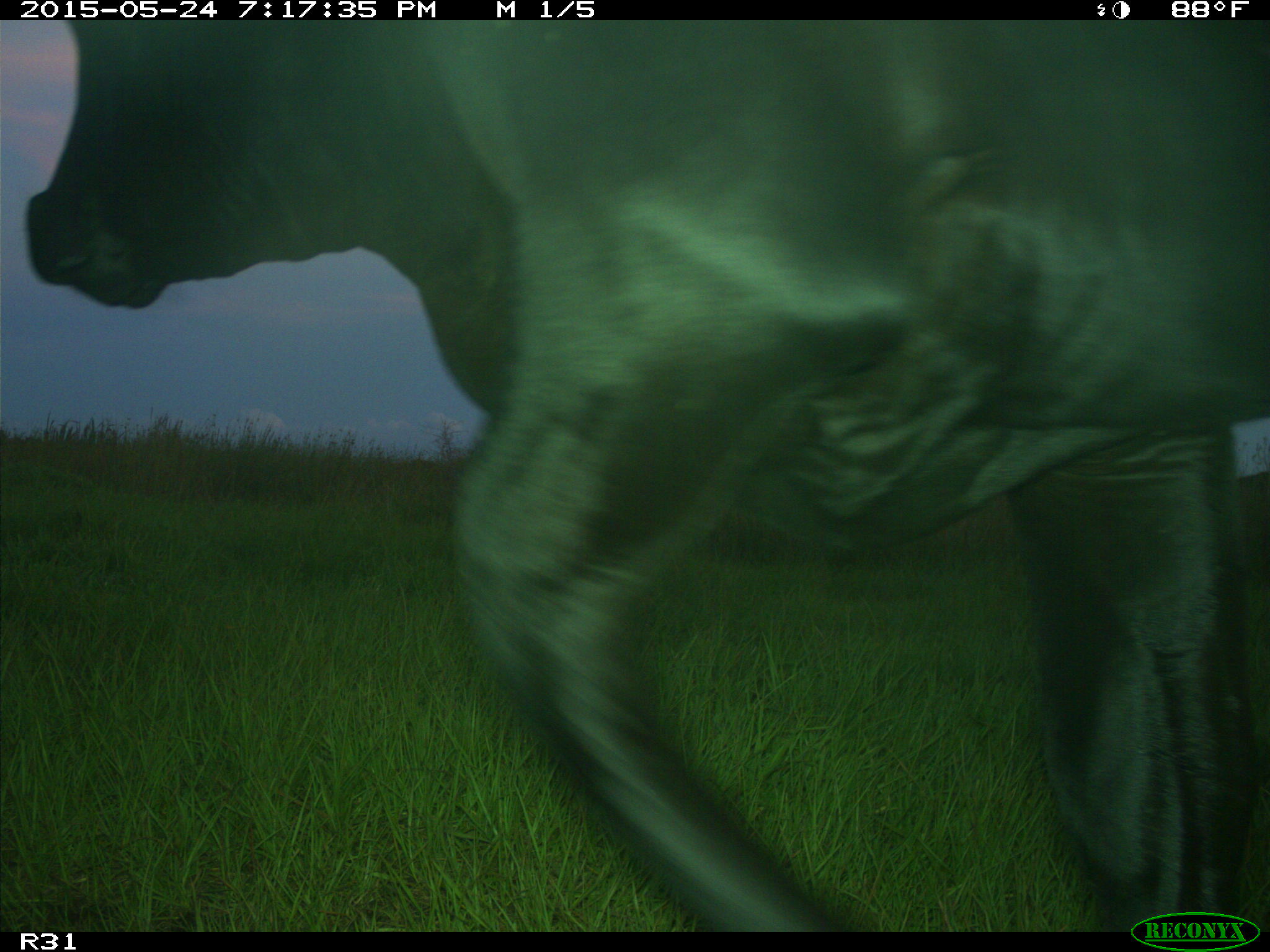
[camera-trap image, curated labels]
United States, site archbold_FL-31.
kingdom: Animalia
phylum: Chordata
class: Mammalia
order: Artiodactyla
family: Bovidae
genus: Bos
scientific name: Bos taurus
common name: domestic cow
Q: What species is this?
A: Bos taurus (domestic cow).